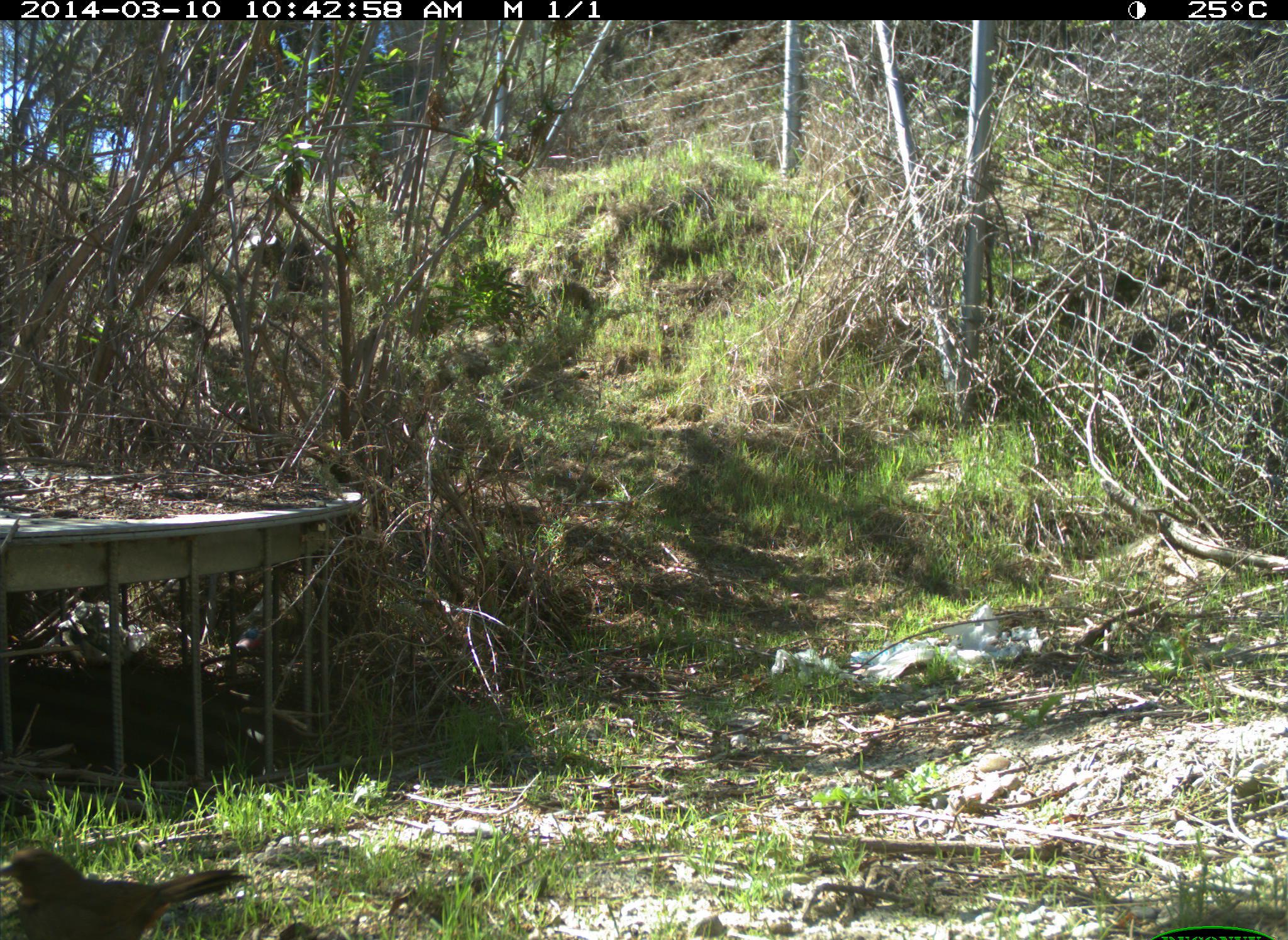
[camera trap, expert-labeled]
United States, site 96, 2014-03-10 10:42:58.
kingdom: Animalia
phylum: Chordata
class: Aves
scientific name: Aves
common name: bird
Bird (Aves).